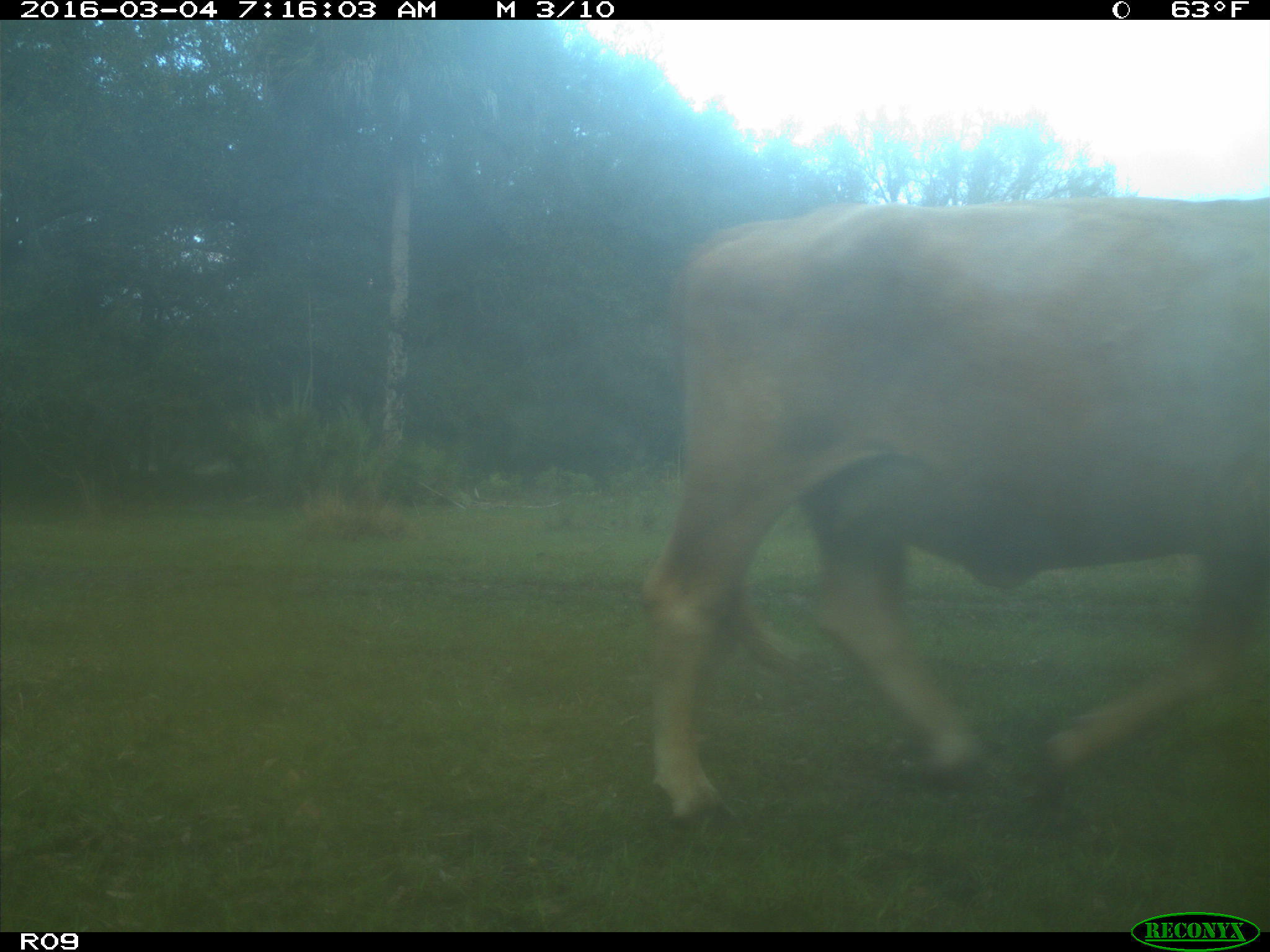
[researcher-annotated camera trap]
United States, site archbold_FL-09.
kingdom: Animalia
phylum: Chordata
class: Mammalia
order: Artiodactyla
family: Bovidae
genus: Bos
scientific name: Bos taurus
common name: domestic cow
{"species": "Bos taurus (domestic cow)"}